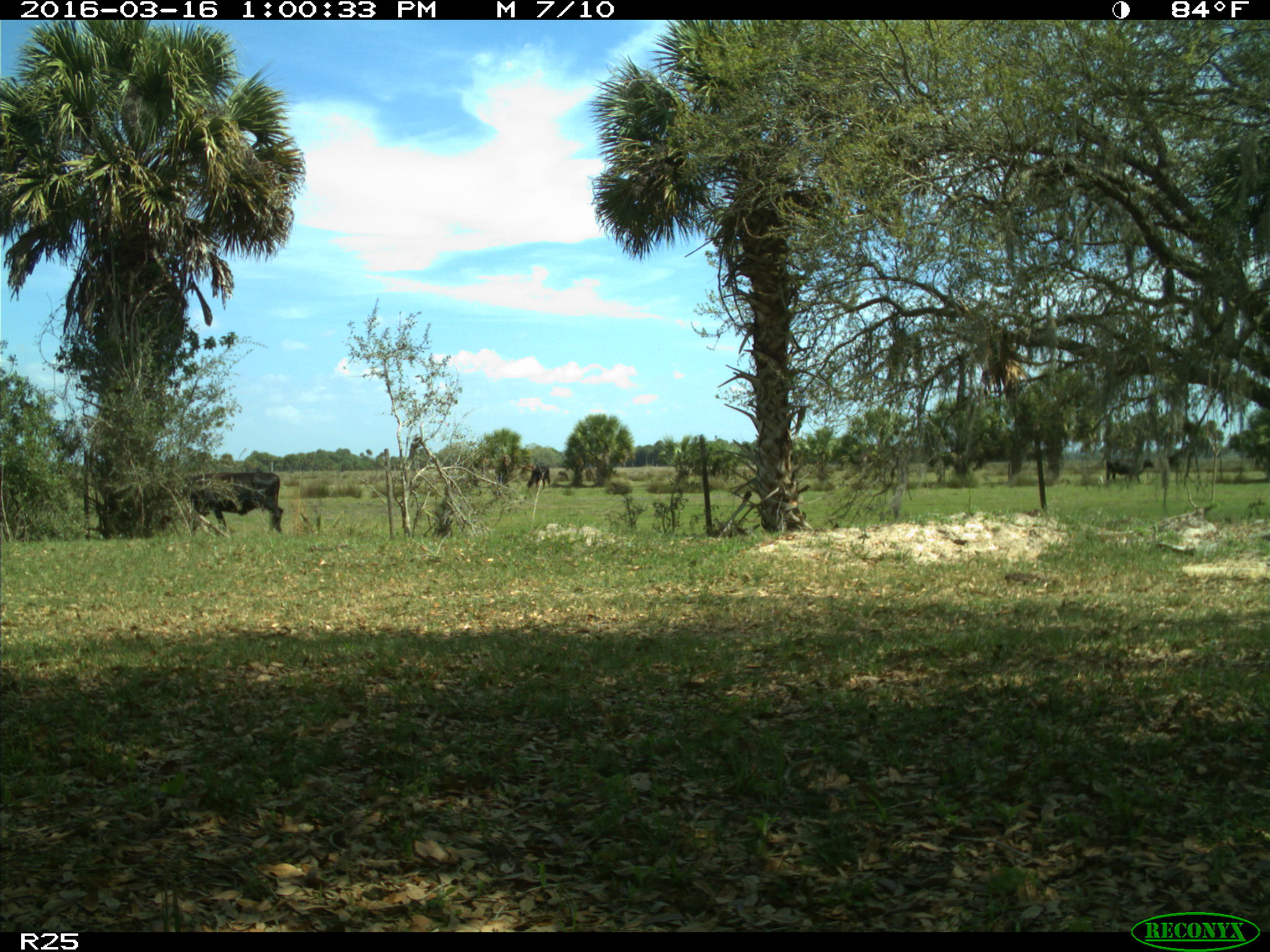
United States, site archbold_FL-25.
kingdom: Animalia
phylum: Chordata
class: Mammalia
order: Artiodactyla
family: Bovidae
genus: Bos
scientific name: Bos taurus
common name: domestic cow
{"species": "Bos taurus (domestic cow)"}